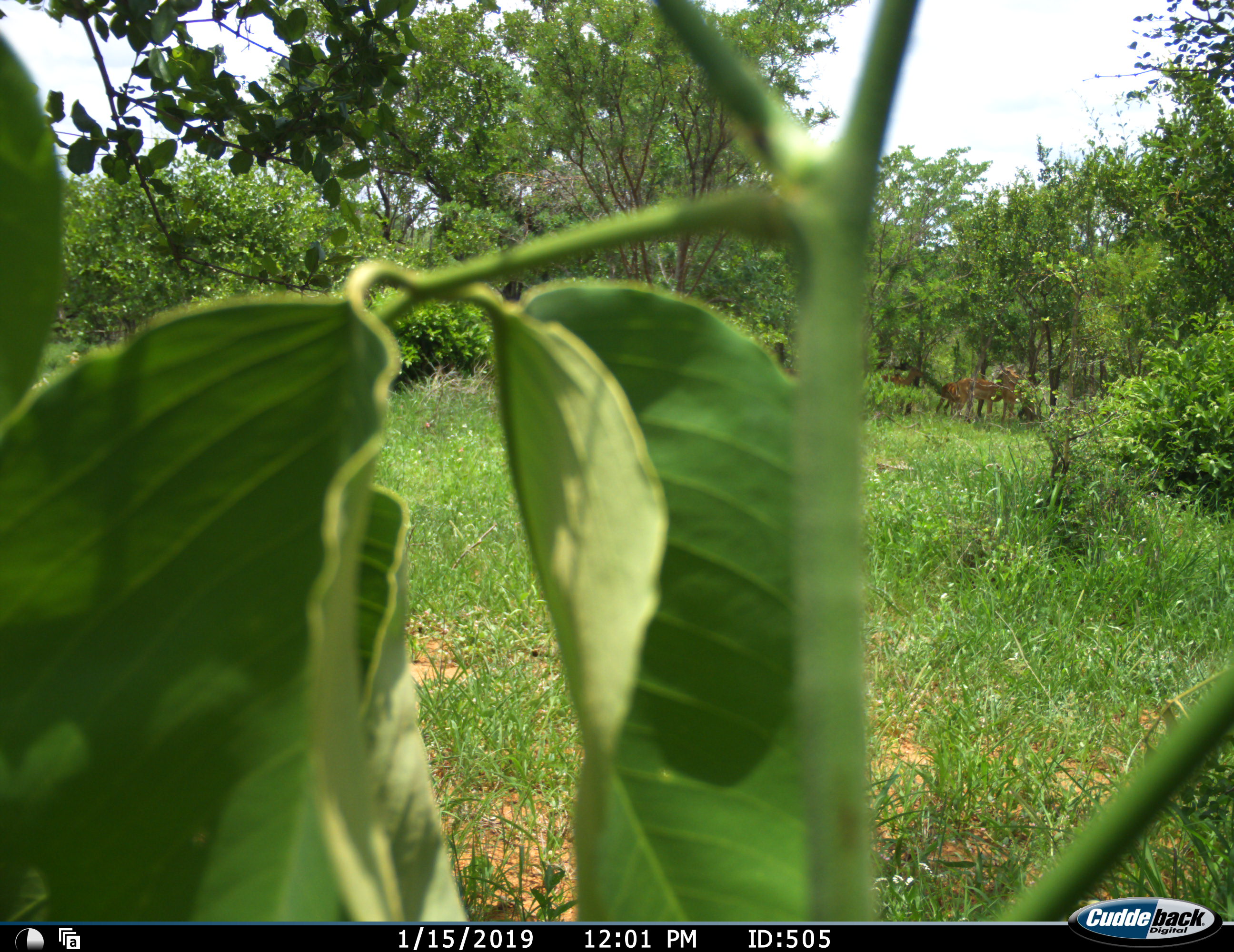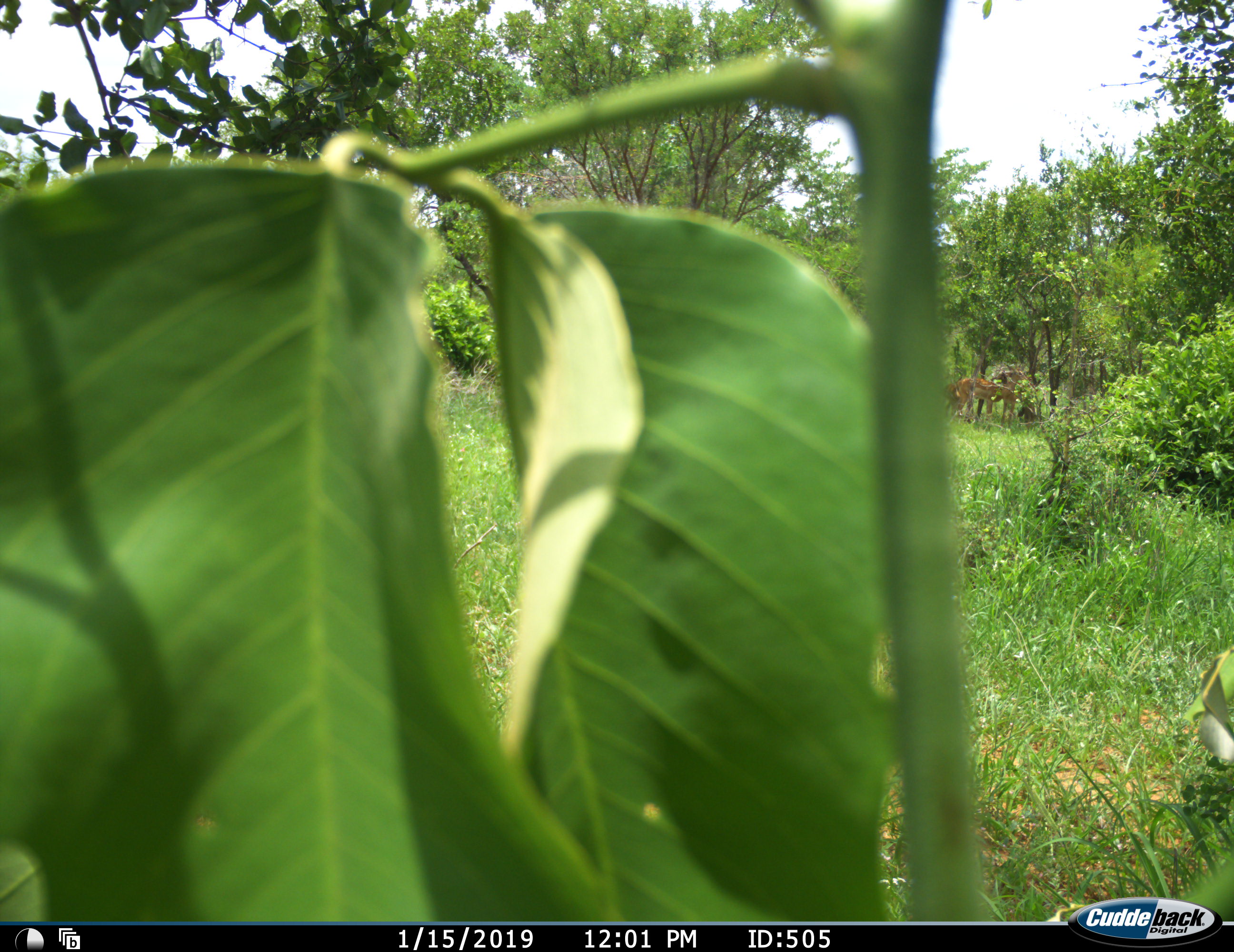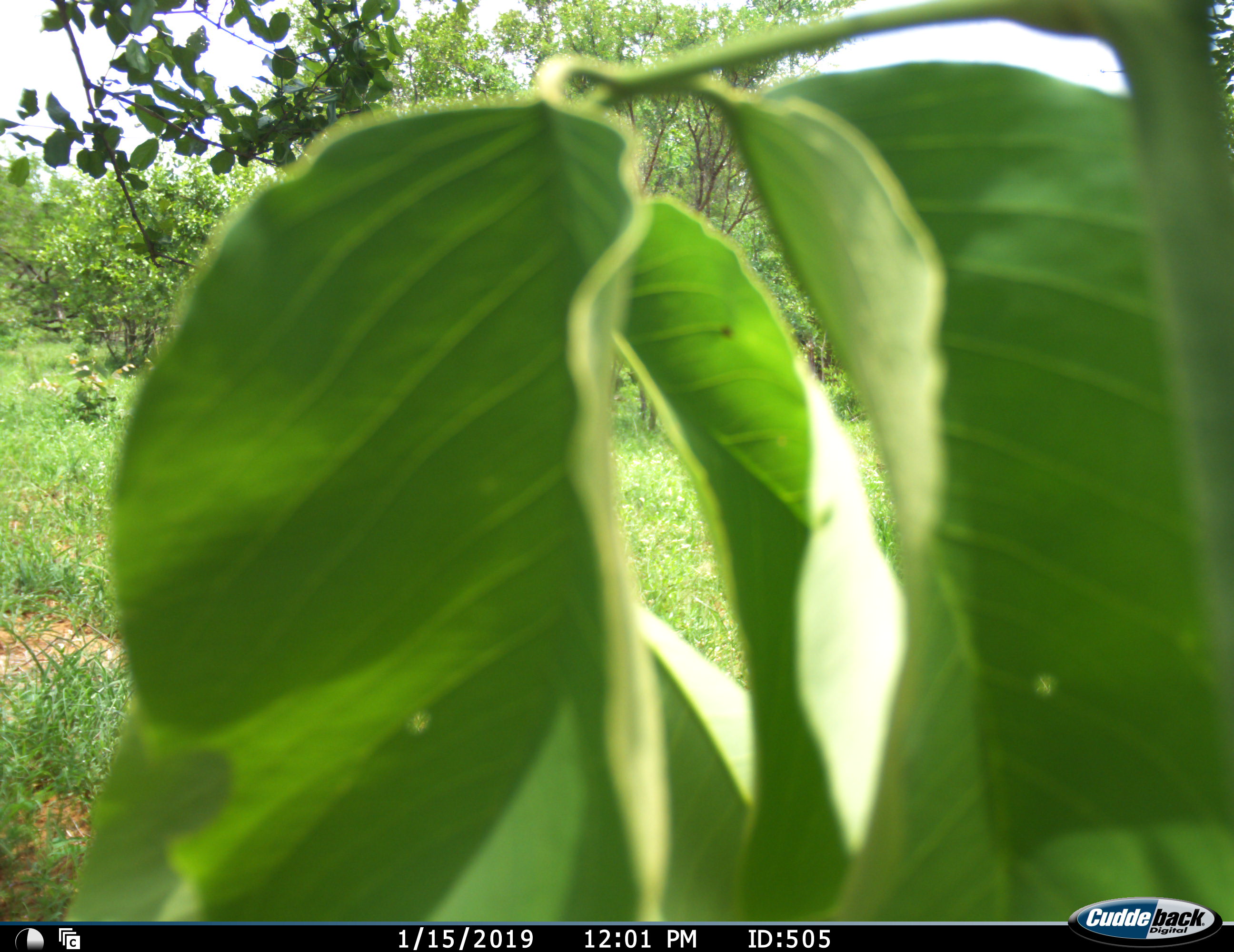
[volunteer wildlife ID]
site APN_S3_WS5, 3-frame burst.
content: unidentified animal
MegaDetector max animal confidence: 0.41